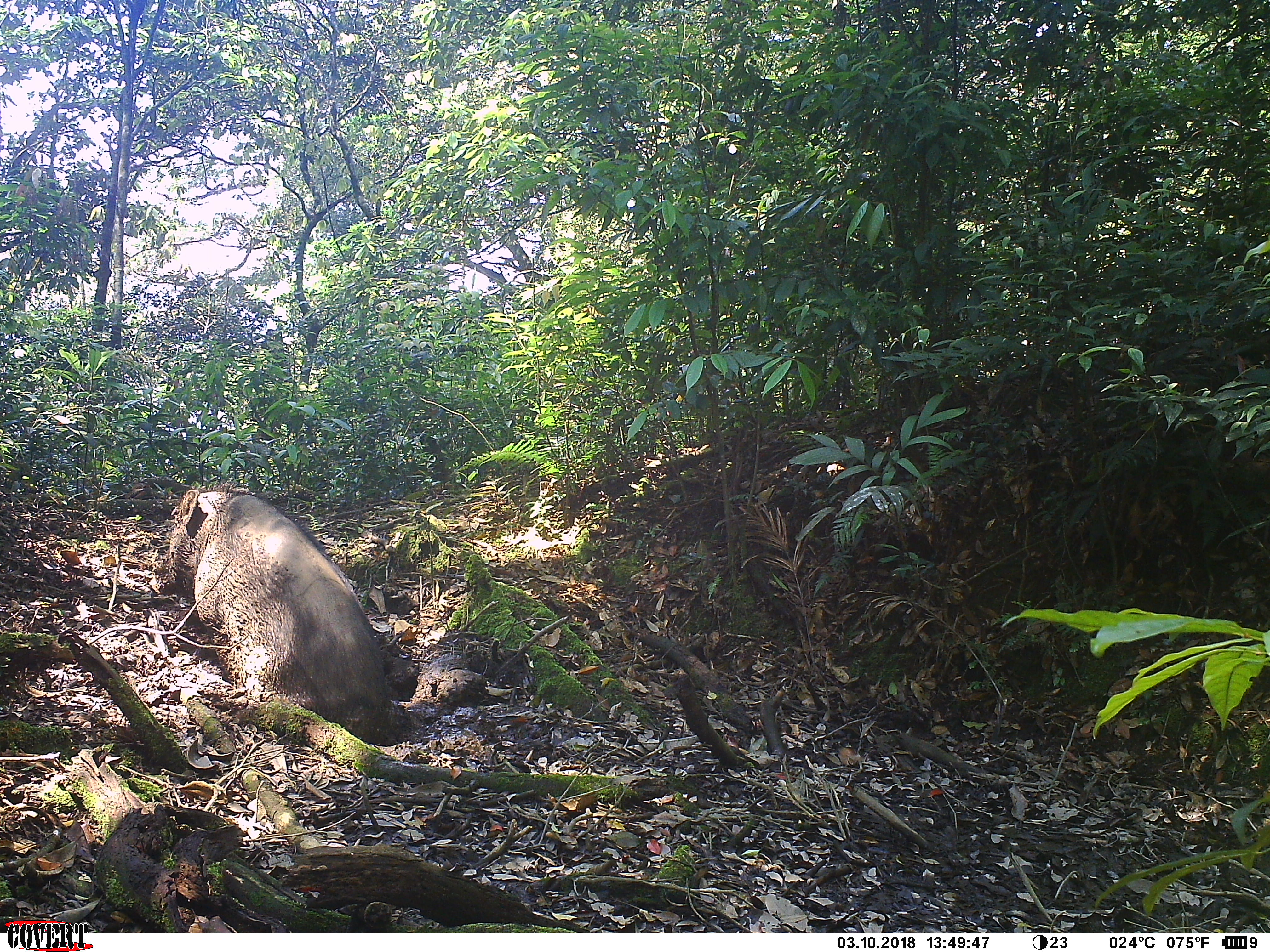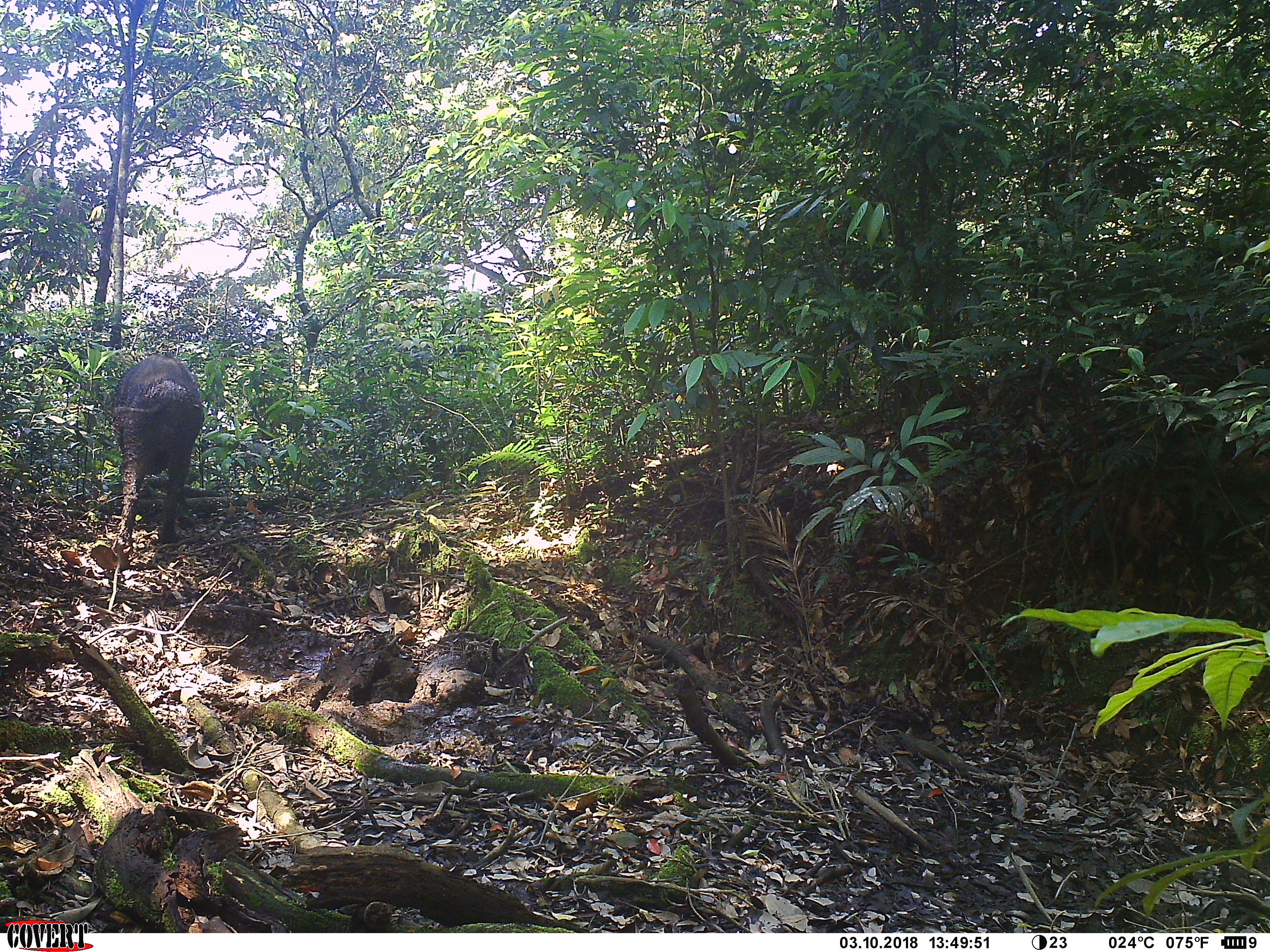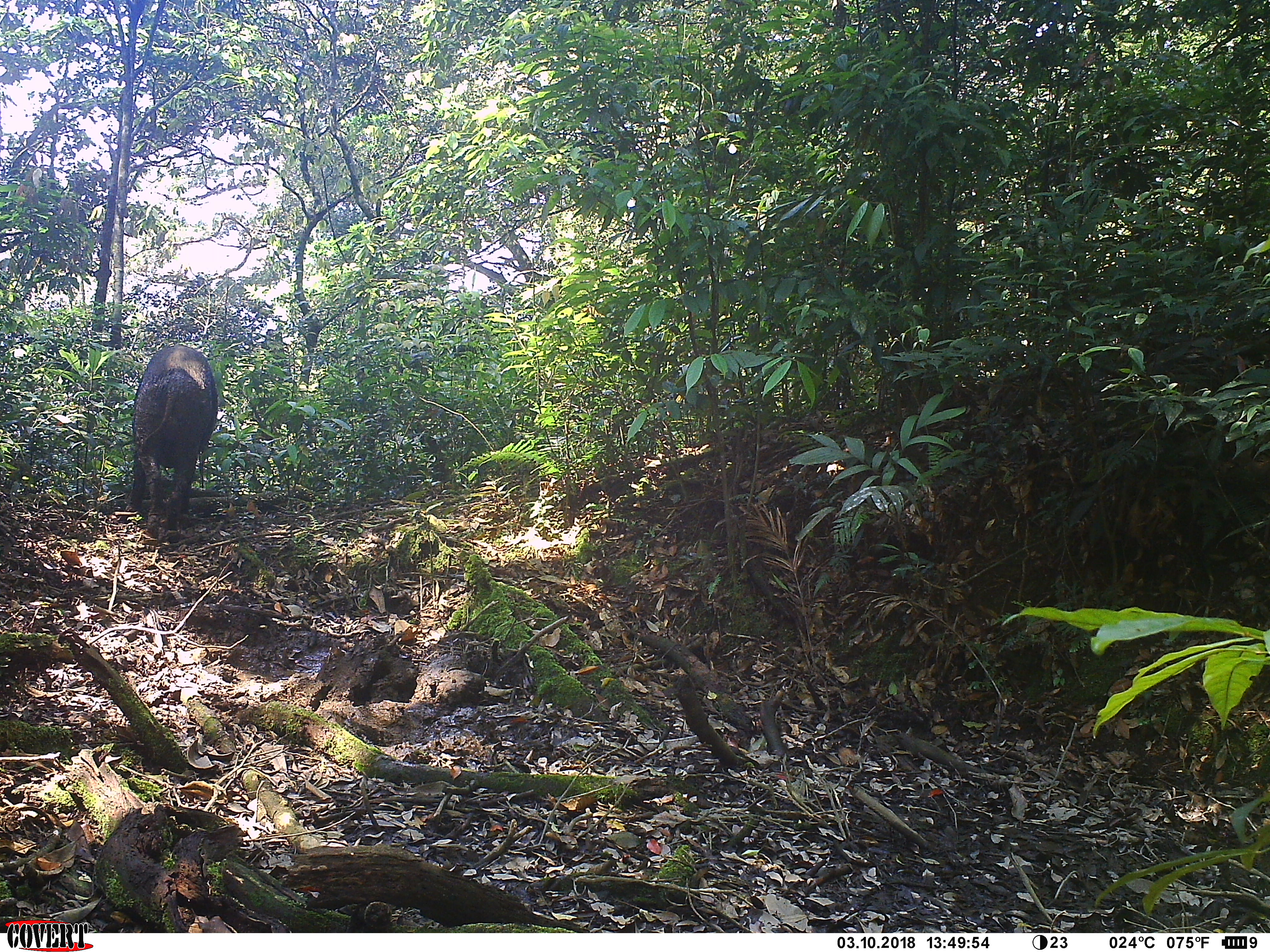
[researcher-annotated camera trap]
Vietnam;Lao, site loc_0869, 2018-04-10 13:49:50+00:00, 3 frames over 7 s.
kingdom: Animalia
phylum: Chordata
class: Mammalia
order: Artiodactyla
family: Suidae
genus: Sus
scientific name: Sus scrofa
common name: eurasian wild pig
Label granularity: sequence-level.